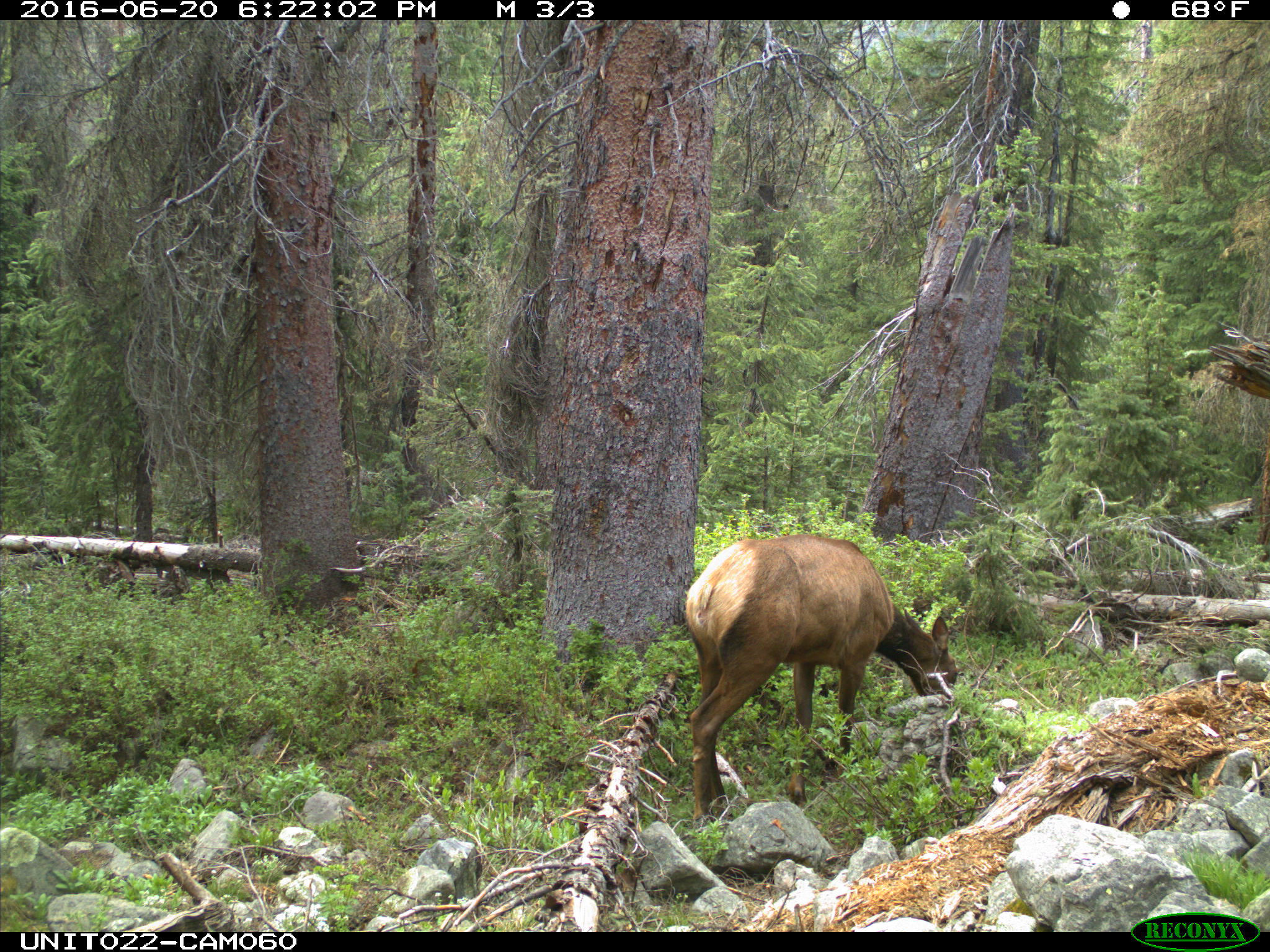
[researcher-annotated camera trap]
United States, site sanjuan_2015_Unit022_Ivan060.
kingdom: Animalia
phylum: Chordata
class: Mammalia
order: Artiodactyla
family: Cervidae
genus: Cervus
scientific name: Cervus elaphus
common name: red deer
Cervus elaphus (red deer).